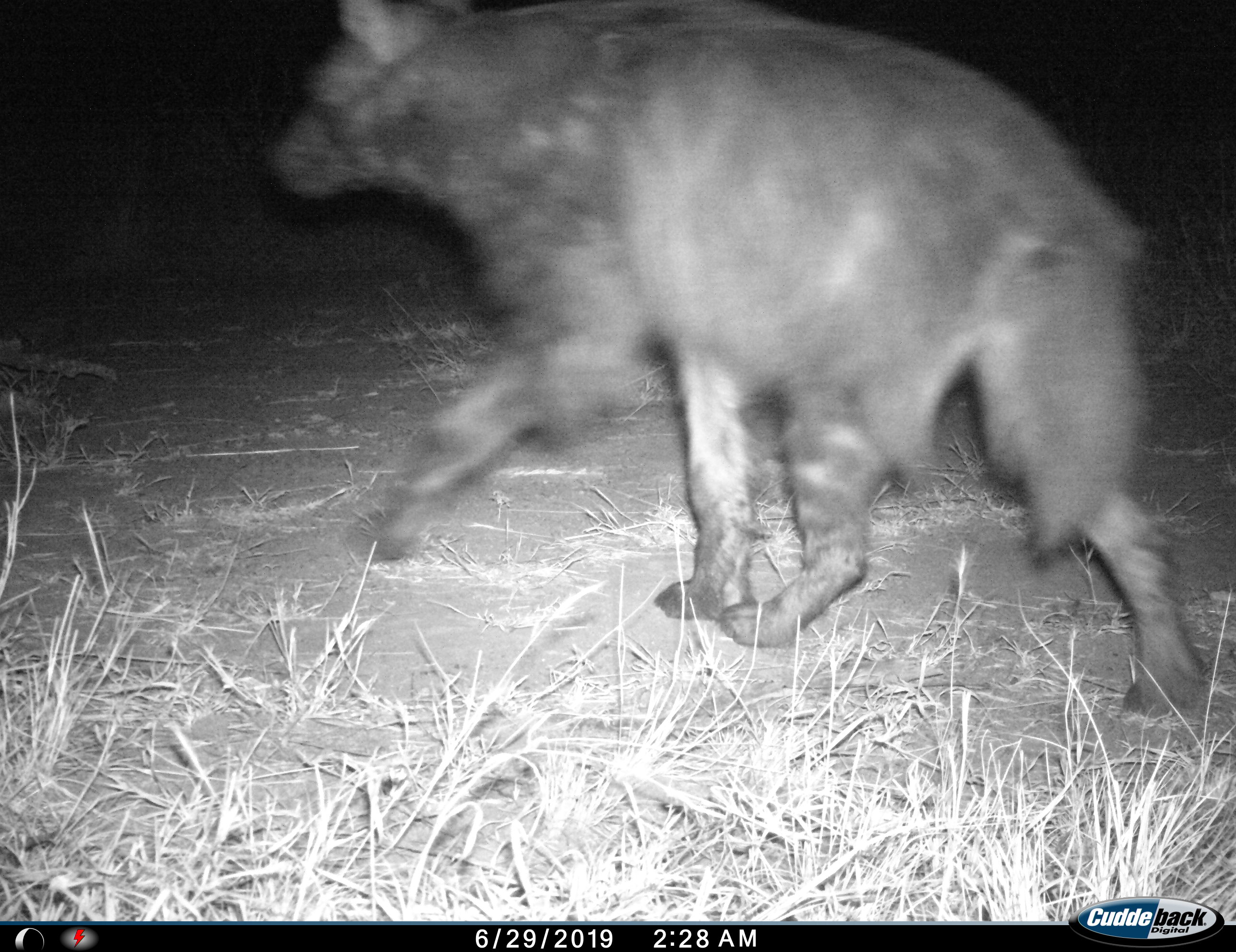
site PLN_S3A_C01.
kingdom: Animalia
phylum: Chordata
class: Mammalia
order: Carnivora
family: Hyaenidae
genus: Parahyaena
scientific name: Parahyaena brunnea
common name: brown hyena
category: hyenabrown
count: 1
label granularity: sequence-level